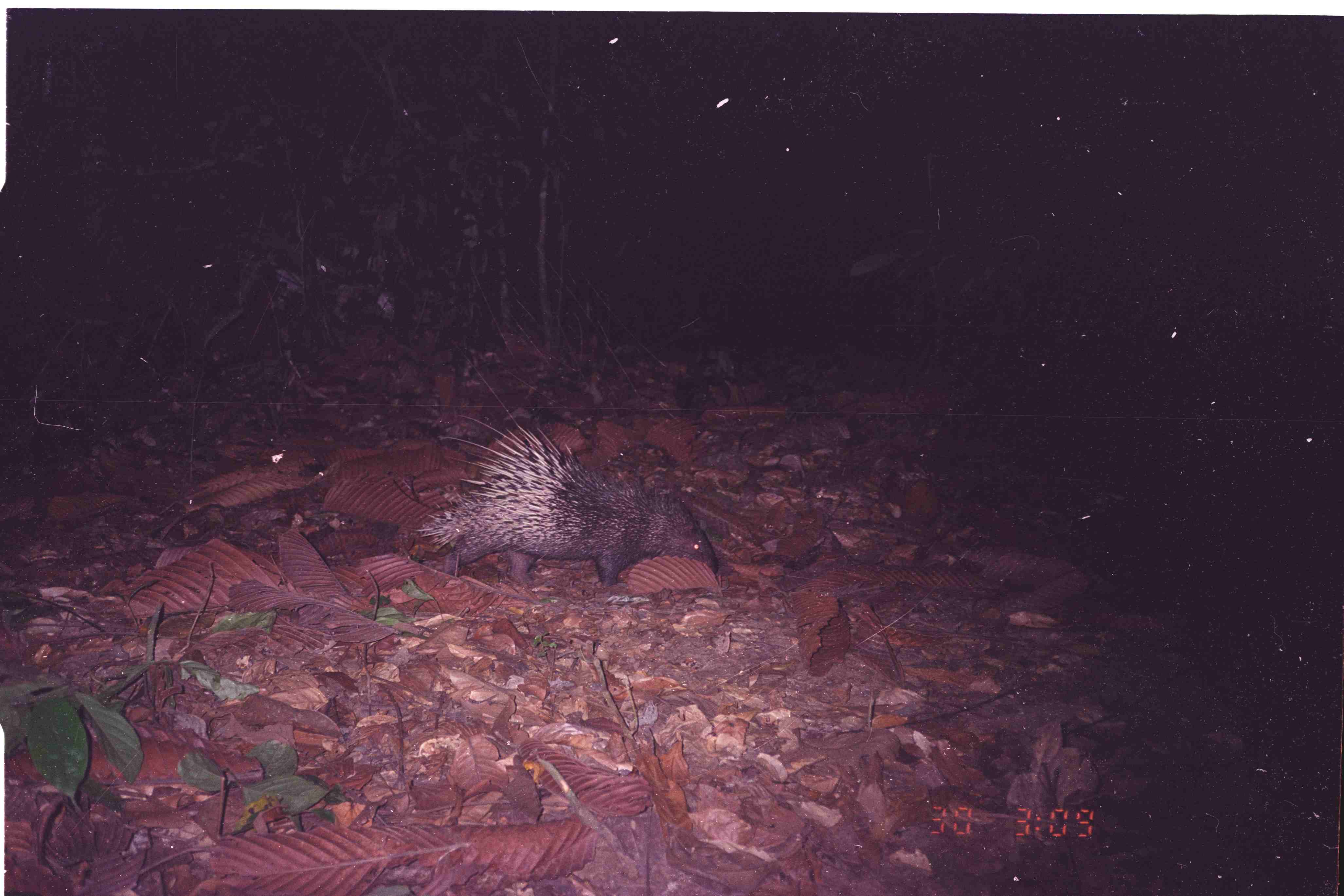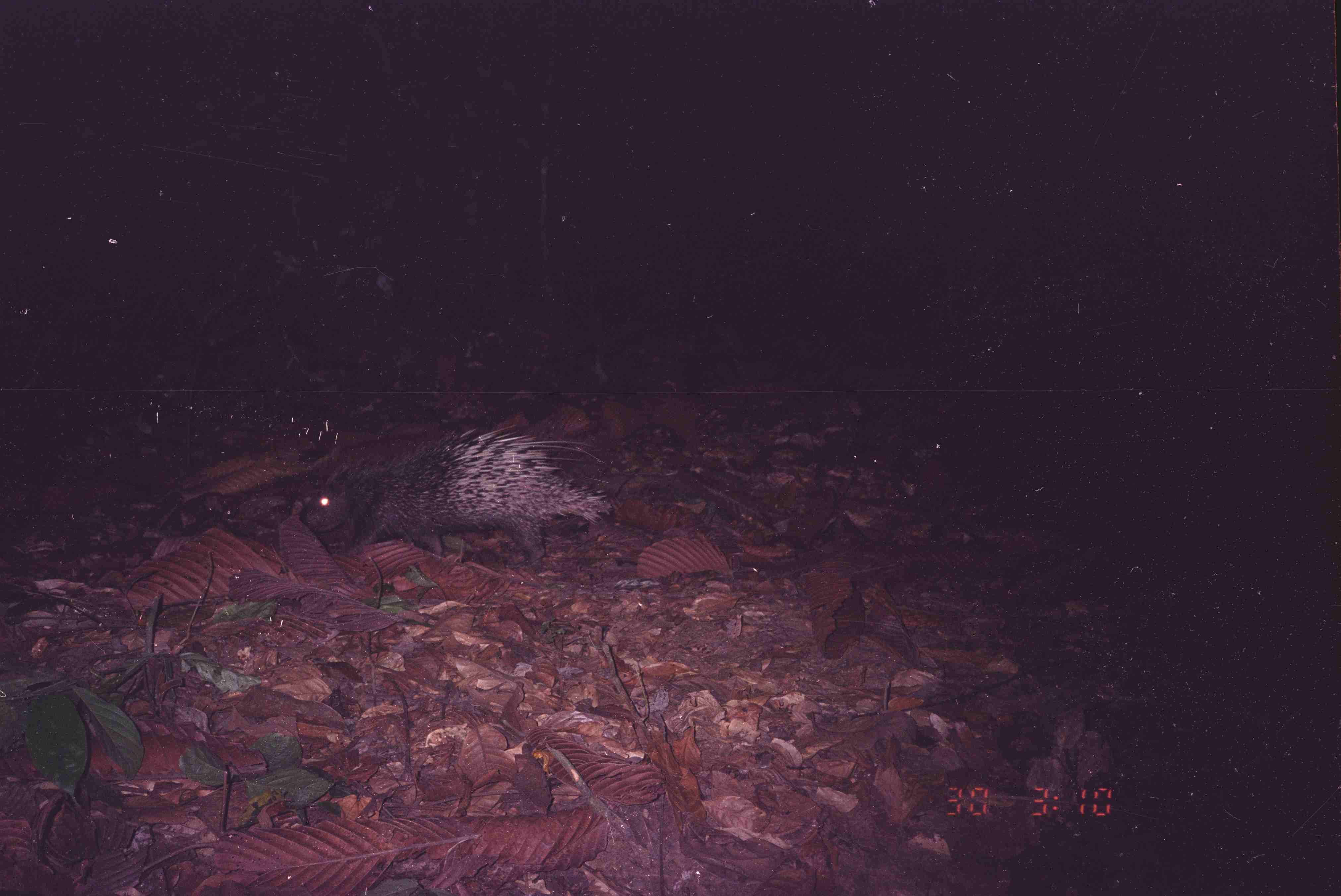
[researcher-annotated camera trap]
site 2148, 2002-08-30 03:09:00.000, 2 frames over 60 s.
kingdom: Animalia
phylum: Chordata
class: Mammalia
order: Rodentia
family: Hystricidae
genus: Hystrix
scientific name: Hystrix brachyura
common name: east asian porcupine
Hystrix brachyura (east asian porcupine), count 1.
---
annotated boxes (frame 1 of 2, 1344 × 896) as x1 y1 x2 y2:
hystrix brachyura: 412 413 719 590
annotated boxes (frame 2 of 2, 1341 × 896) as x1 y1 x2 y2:
hystrix brachyura: 298 423 613 570